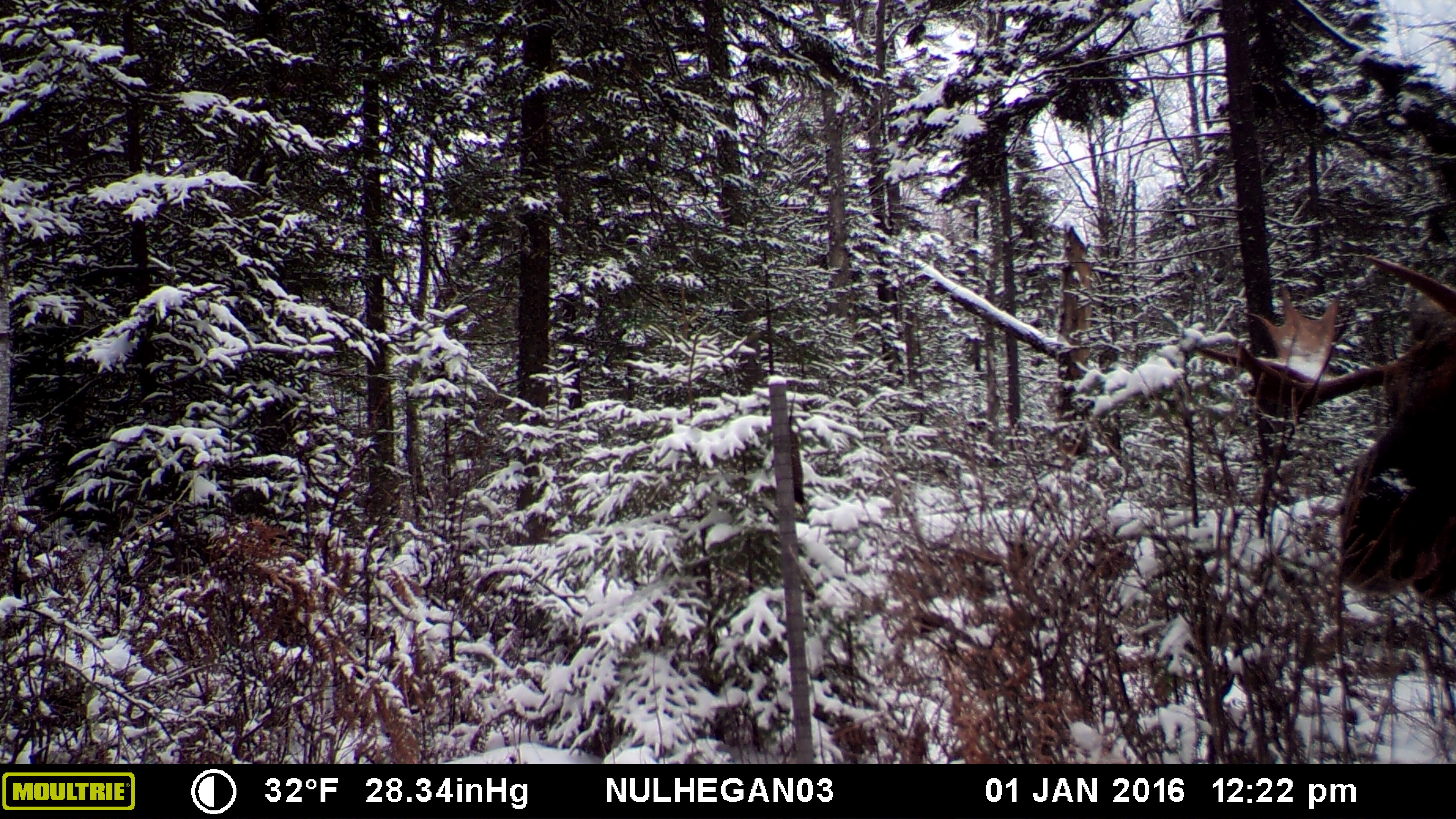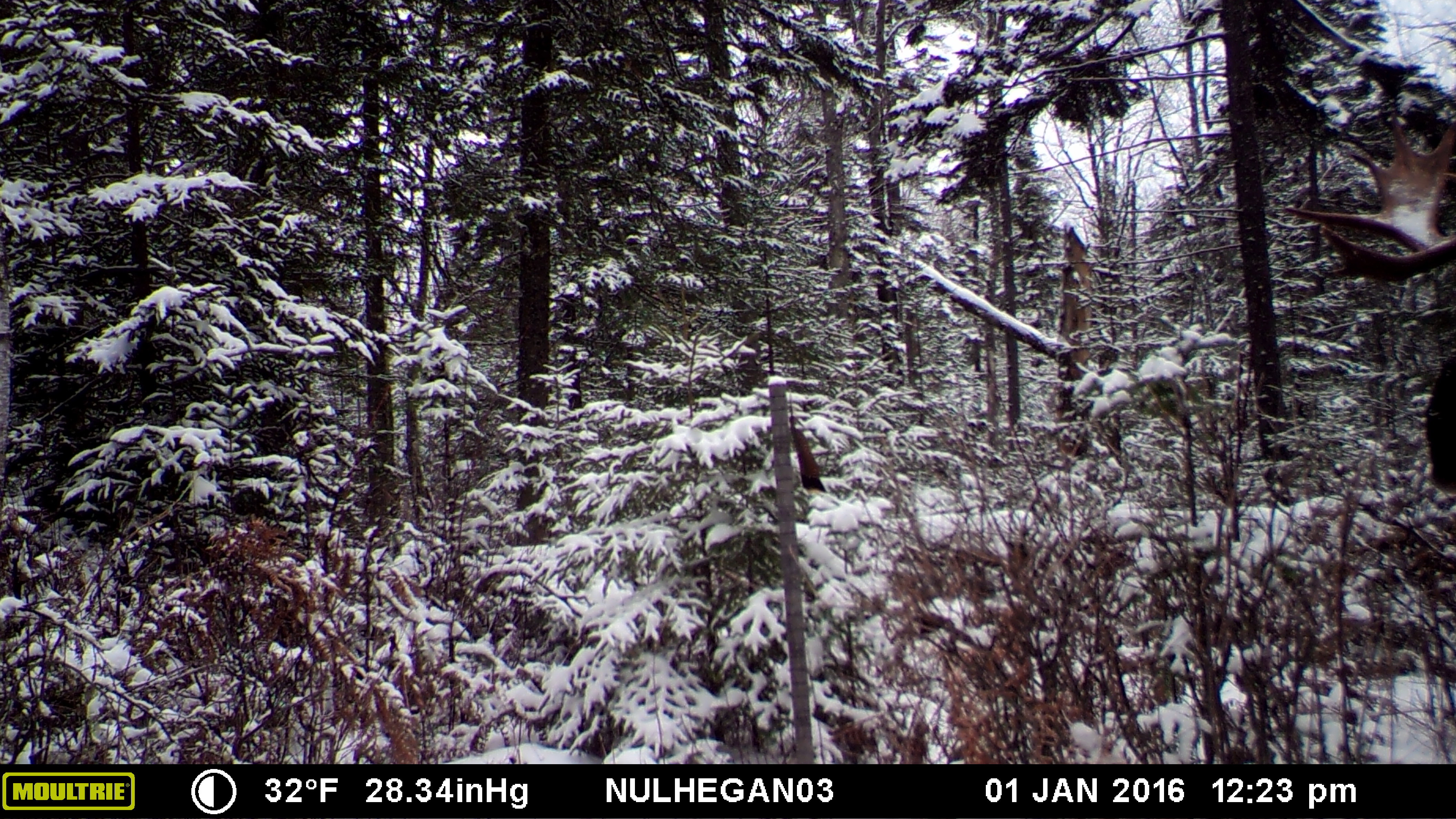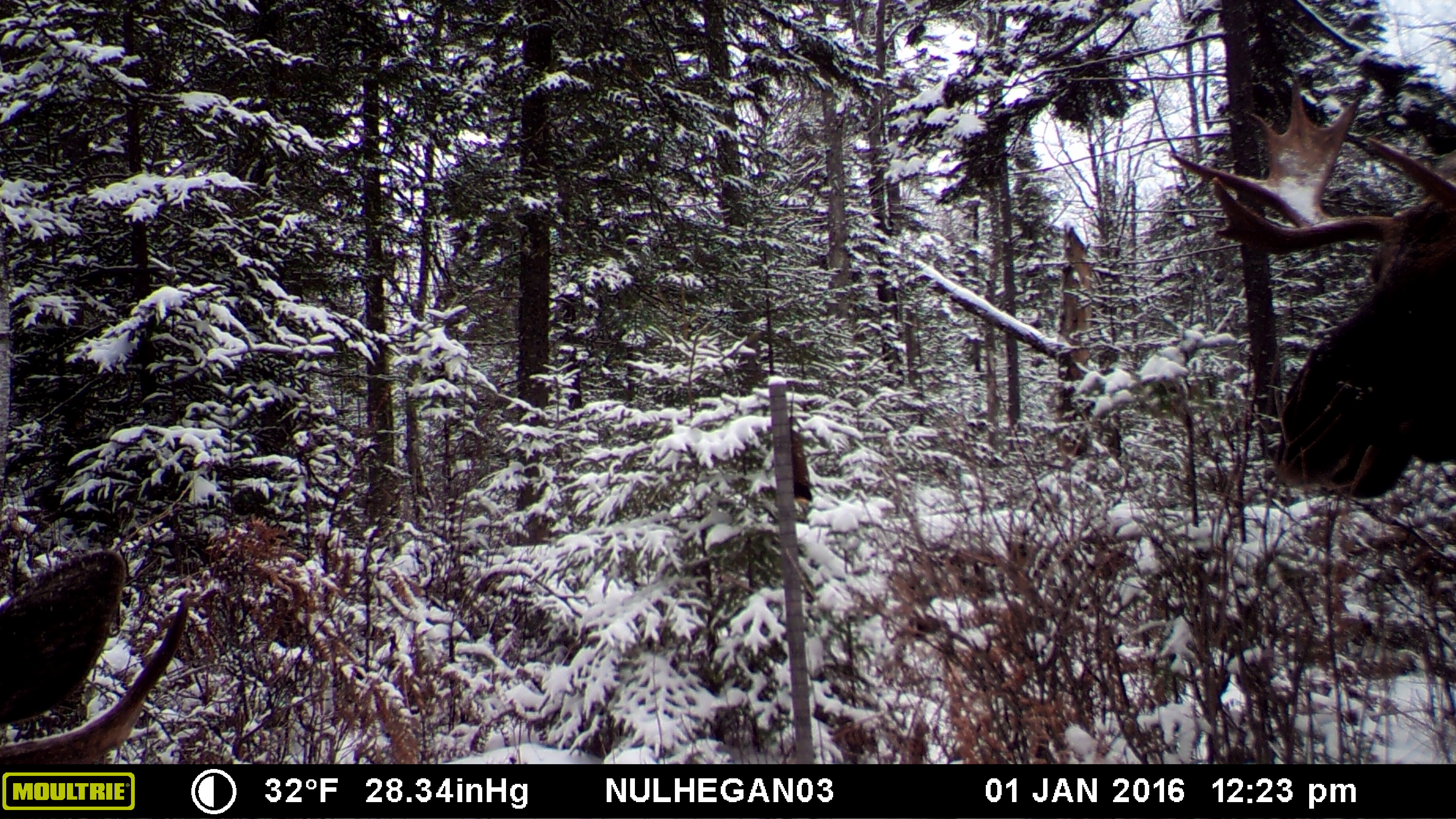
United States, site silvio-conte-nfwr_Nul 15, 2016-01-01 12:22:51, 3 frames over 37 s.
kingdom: Animalia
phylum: Chordata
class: Mammalia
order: Artiodactyla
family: Cervidae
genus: Alces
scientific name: Alces alces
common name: moose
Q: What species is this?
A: Moose (Alces alces).